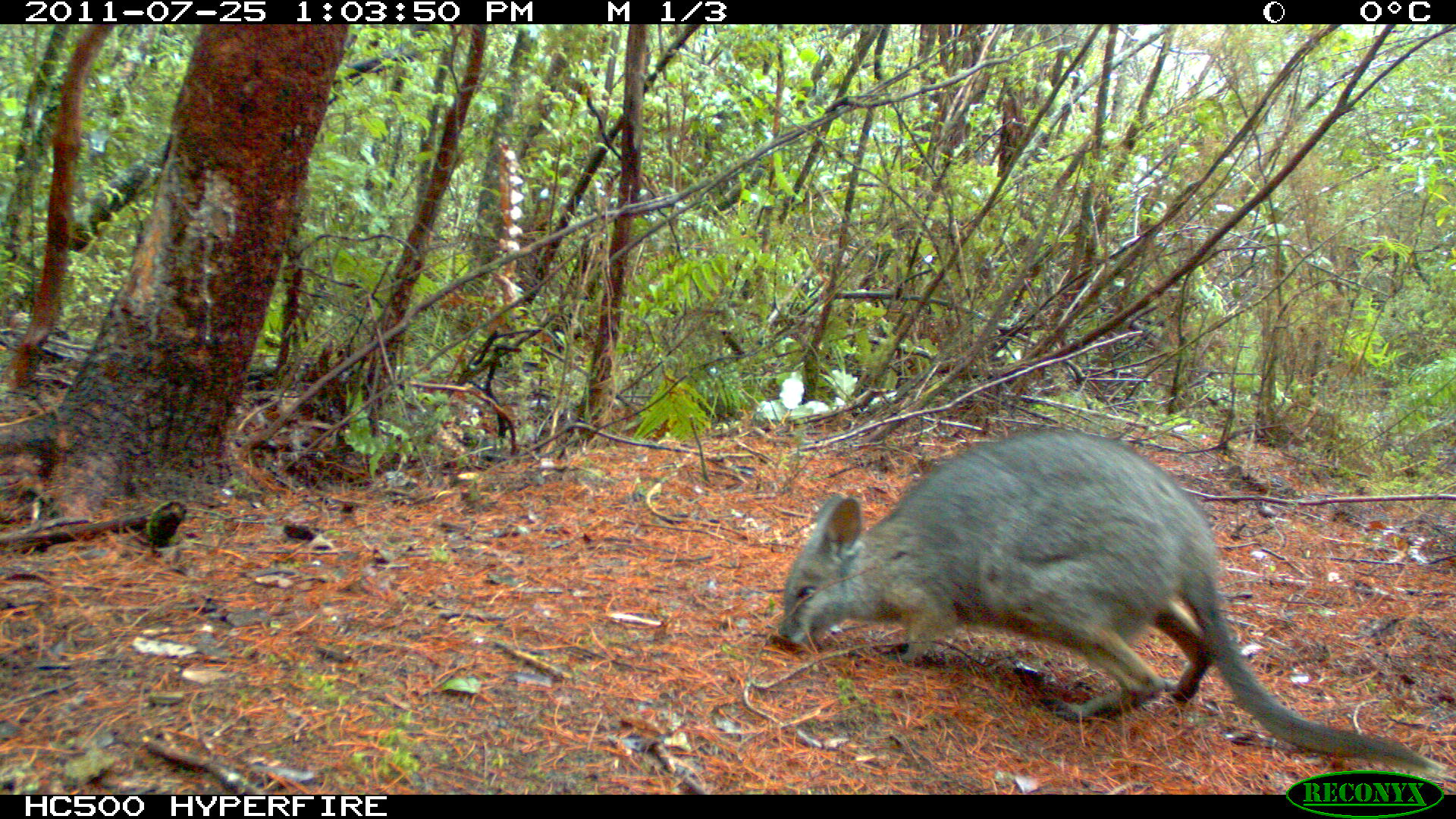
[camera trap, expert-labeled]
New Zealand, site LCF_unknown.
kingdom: Animalia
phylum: Chordata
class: Mammalia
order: Diprotodontia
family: Macropodidae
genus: Notamacropus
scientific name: Notamacropus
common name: wallaby